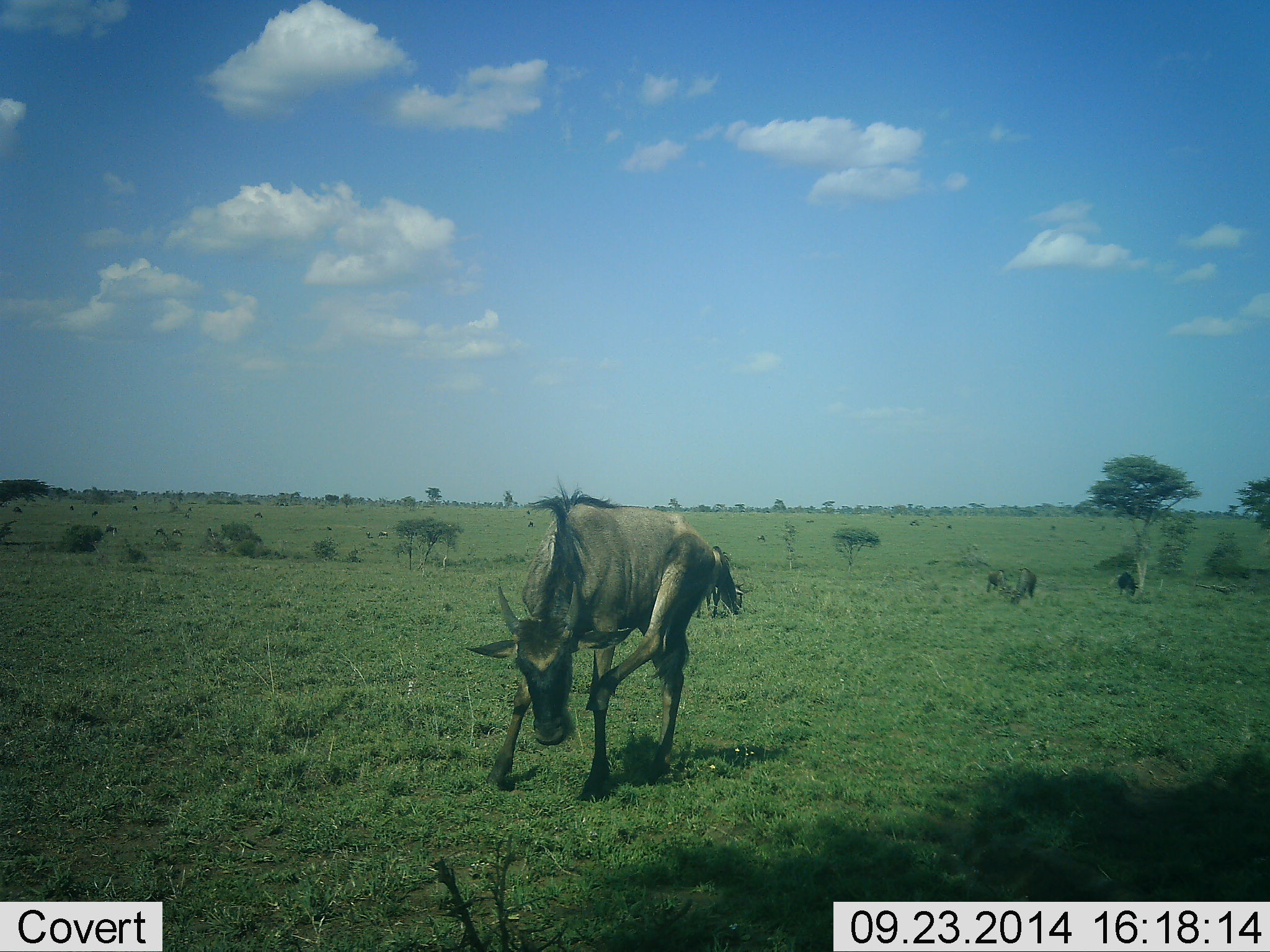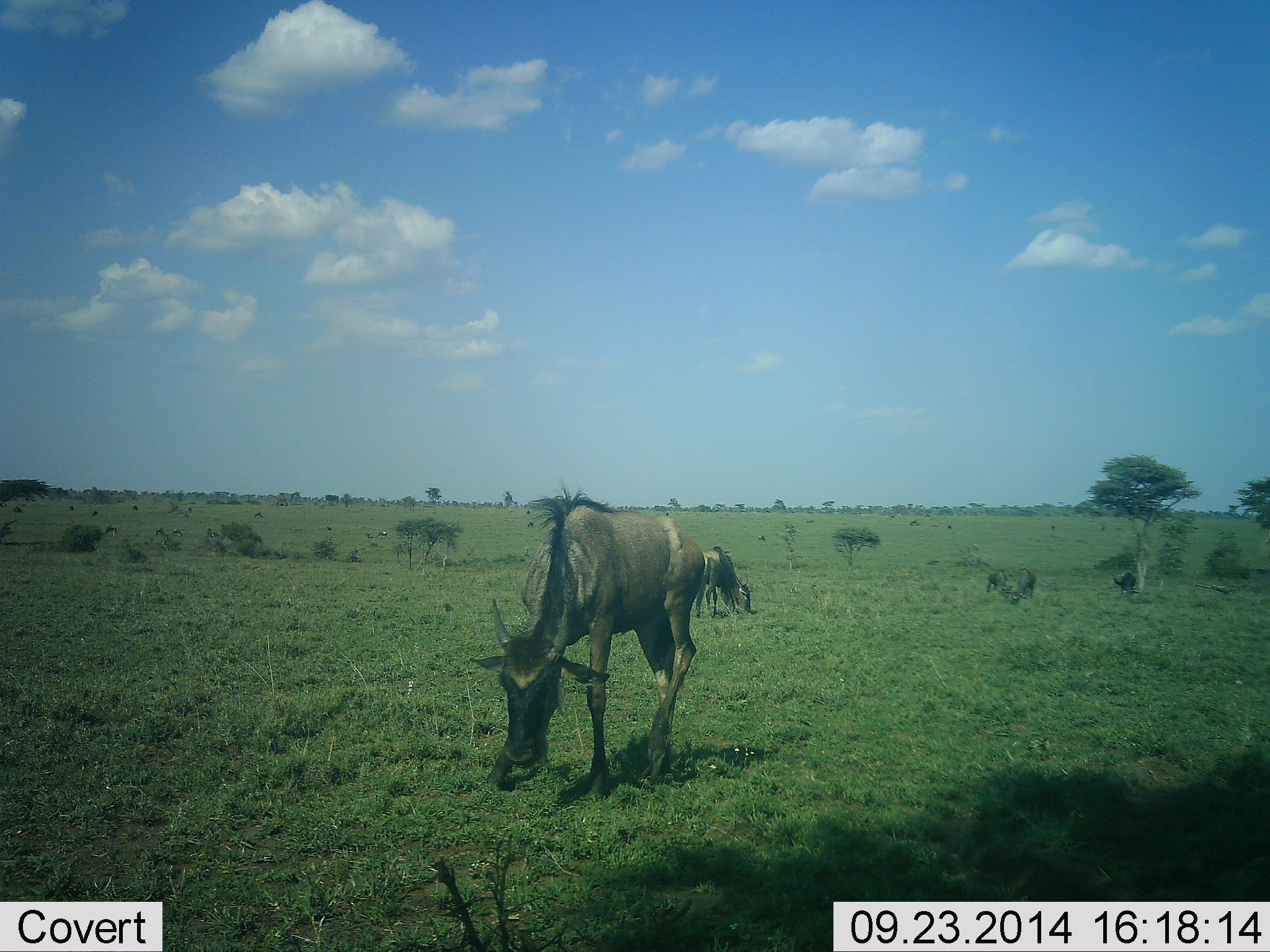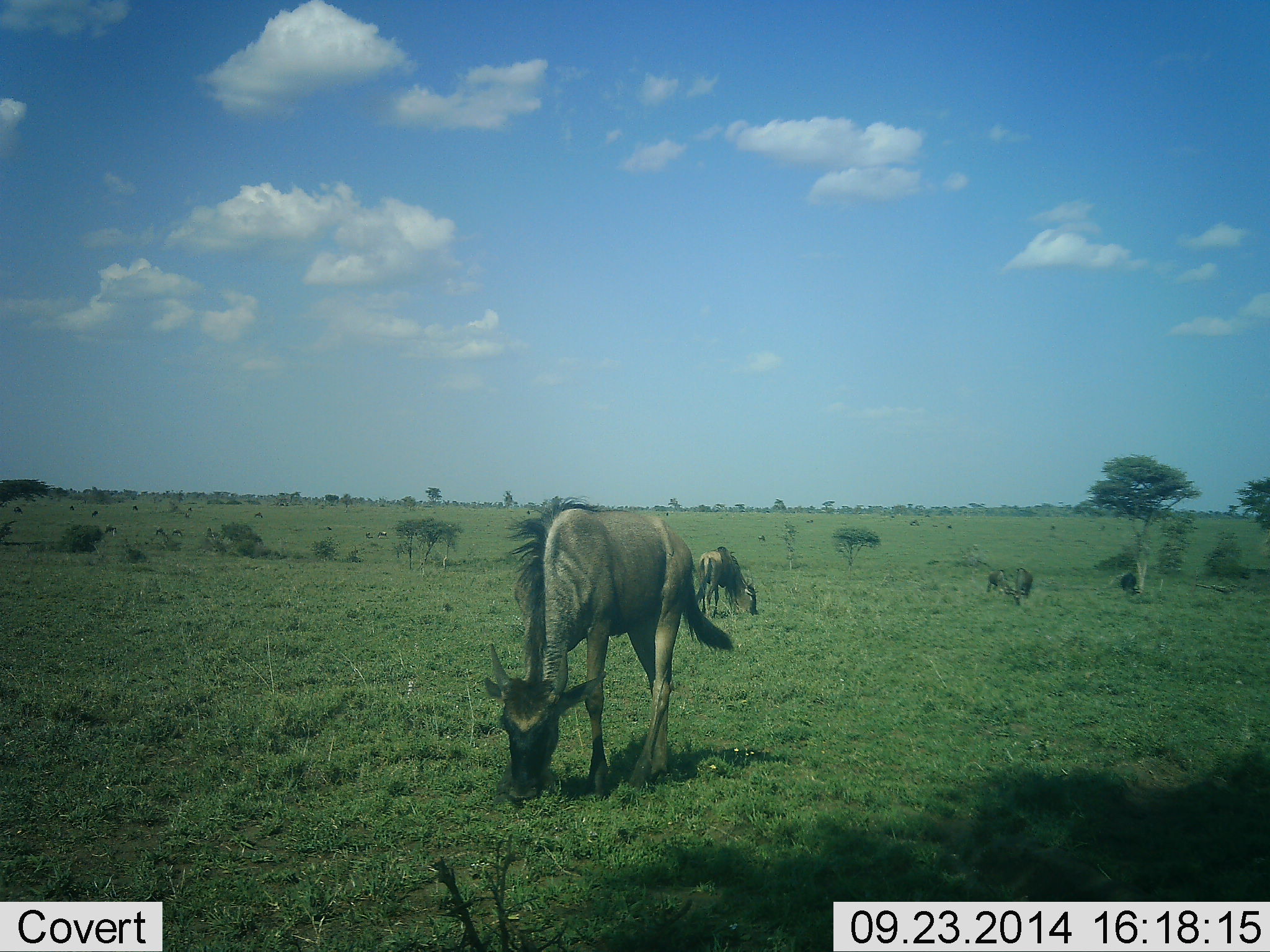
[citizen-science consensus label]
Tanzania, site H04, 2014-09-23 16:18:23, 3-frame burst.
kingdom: Animalia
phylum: Chordata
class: Mammalia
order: Artiodactyla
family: Bovidae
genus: Connochaetes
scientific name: Connochaetes taurinus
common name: blue wildebeest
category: wildebeest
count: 5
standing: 30%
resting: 10%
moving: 0%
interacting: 0%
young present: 10%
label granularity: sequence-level